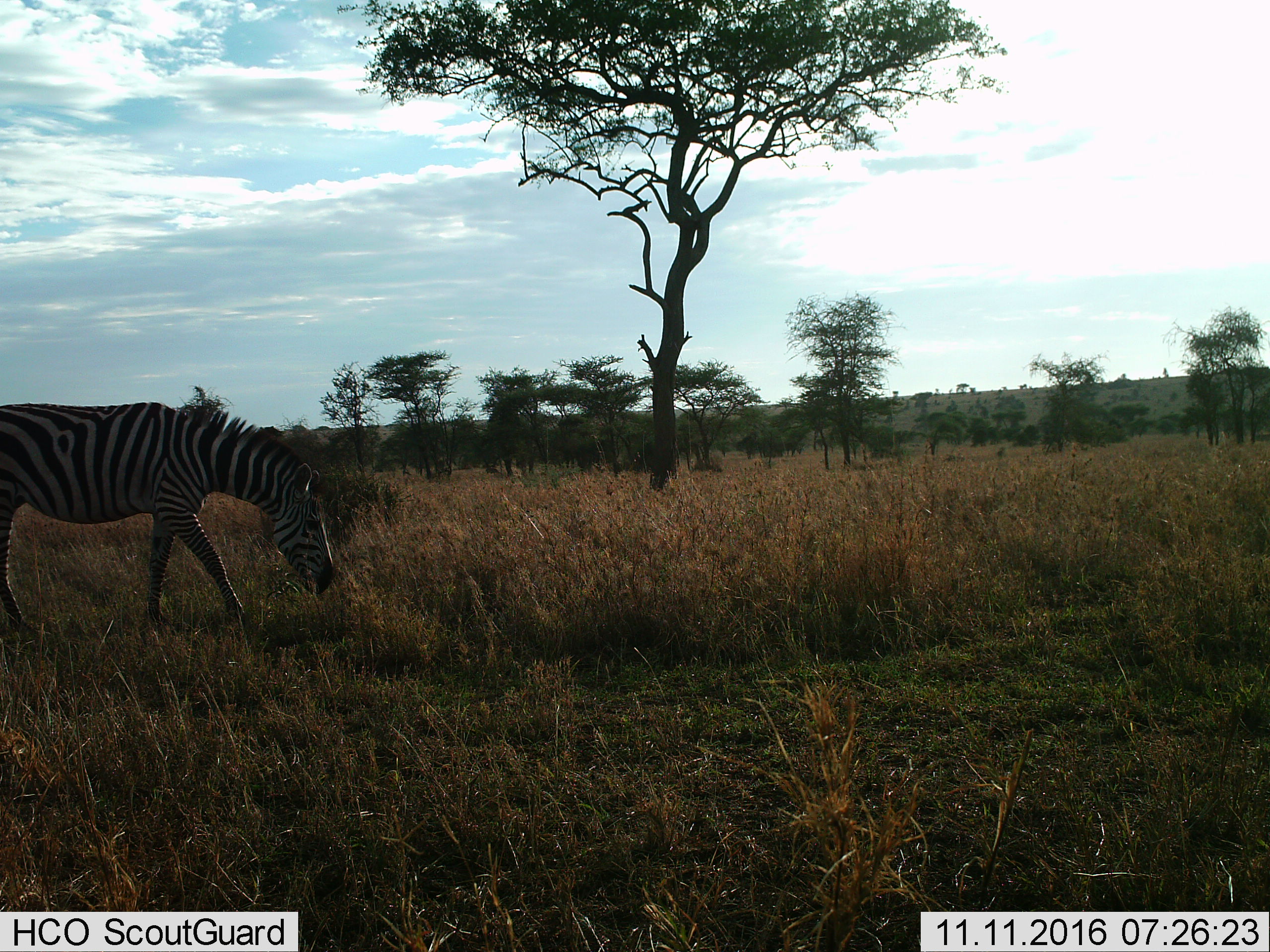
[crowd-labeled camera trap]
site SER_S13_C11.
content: unidentified animal